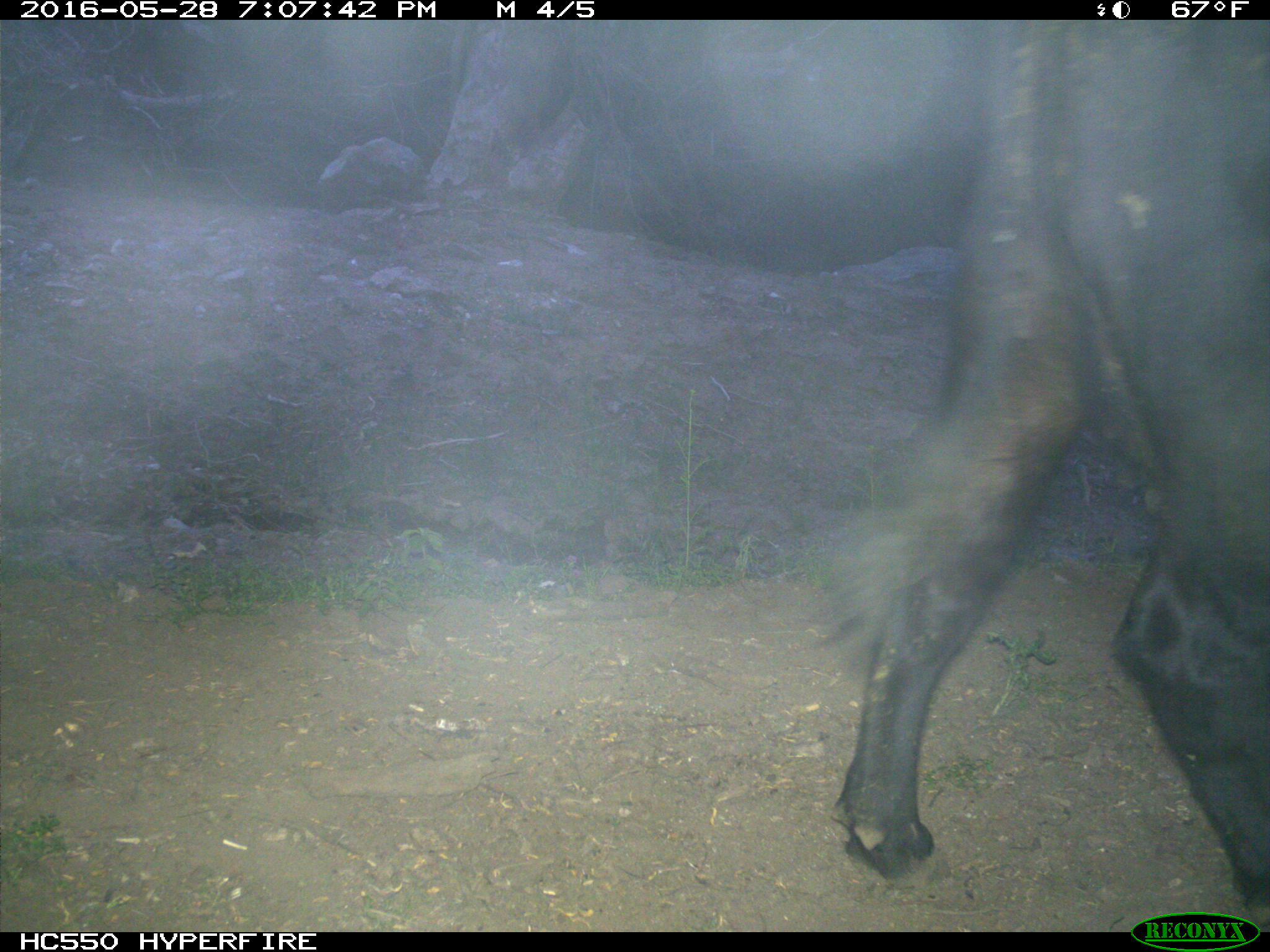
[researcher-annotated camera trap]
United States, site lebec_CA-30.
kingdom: Animalia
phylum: Chordata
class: Mammalia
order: Artiodactyla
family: Bovidae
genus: Bos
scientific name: Bos taurus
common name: domestic cow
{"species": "Bos taurus (domestic cow)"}